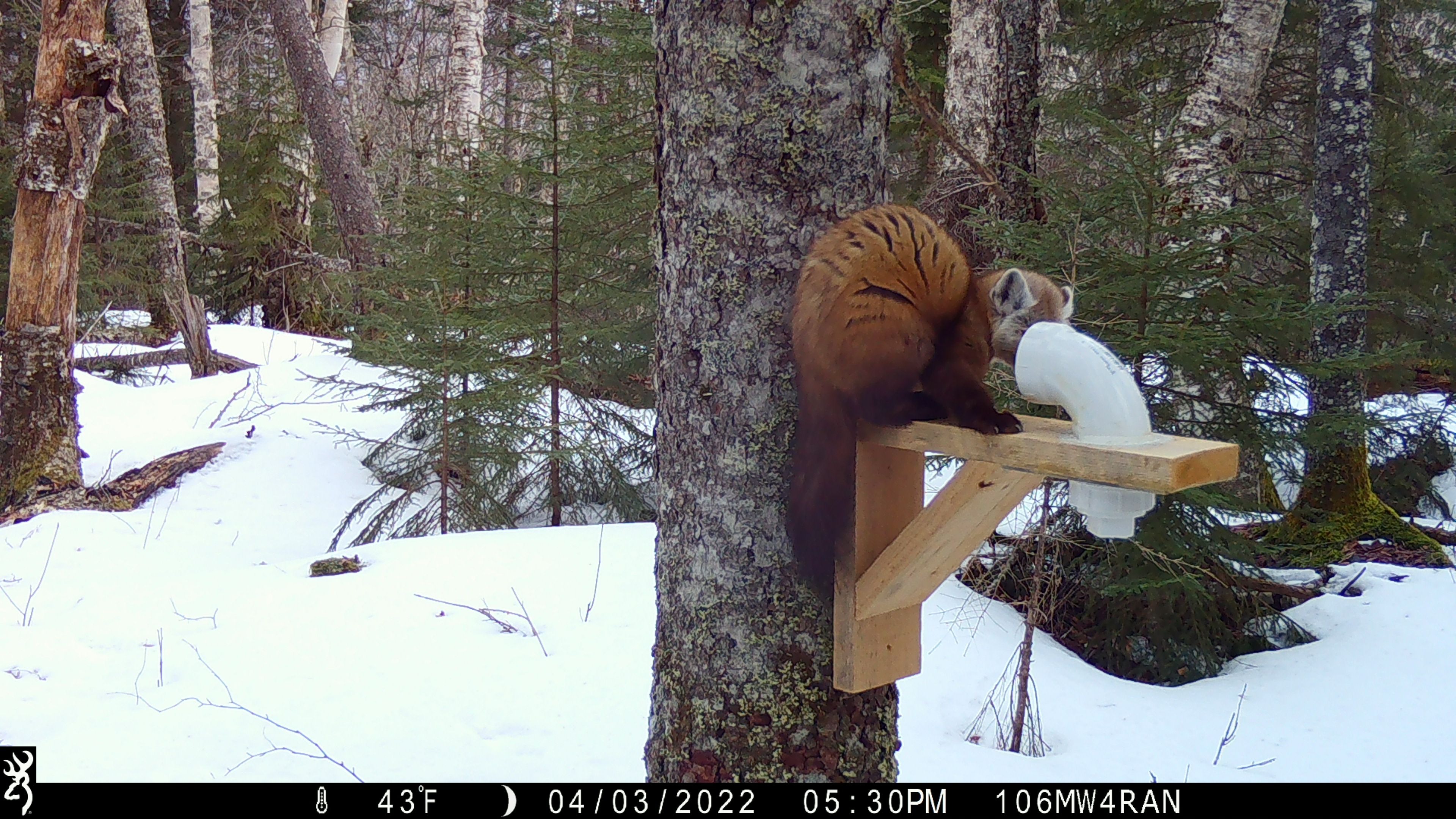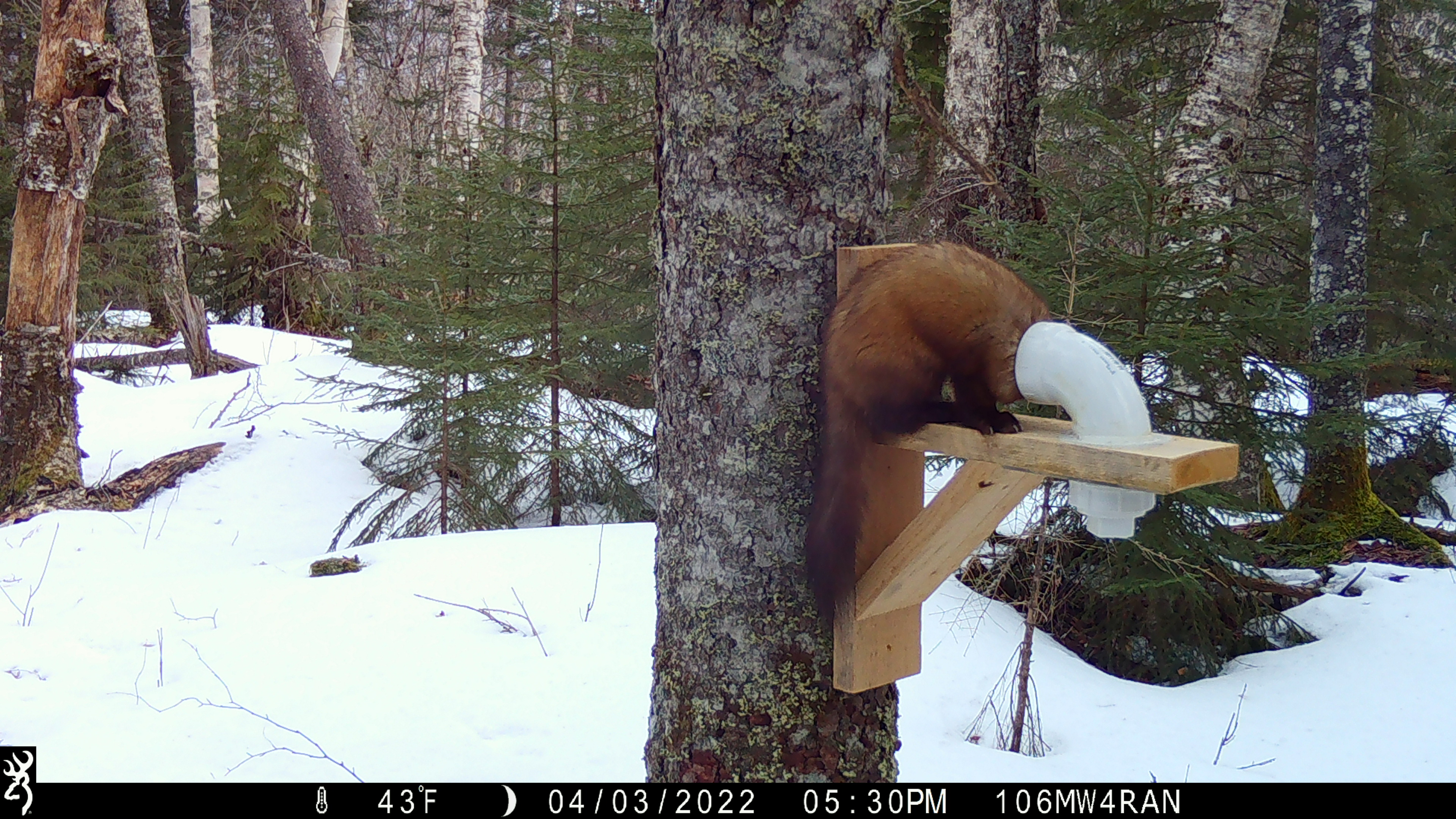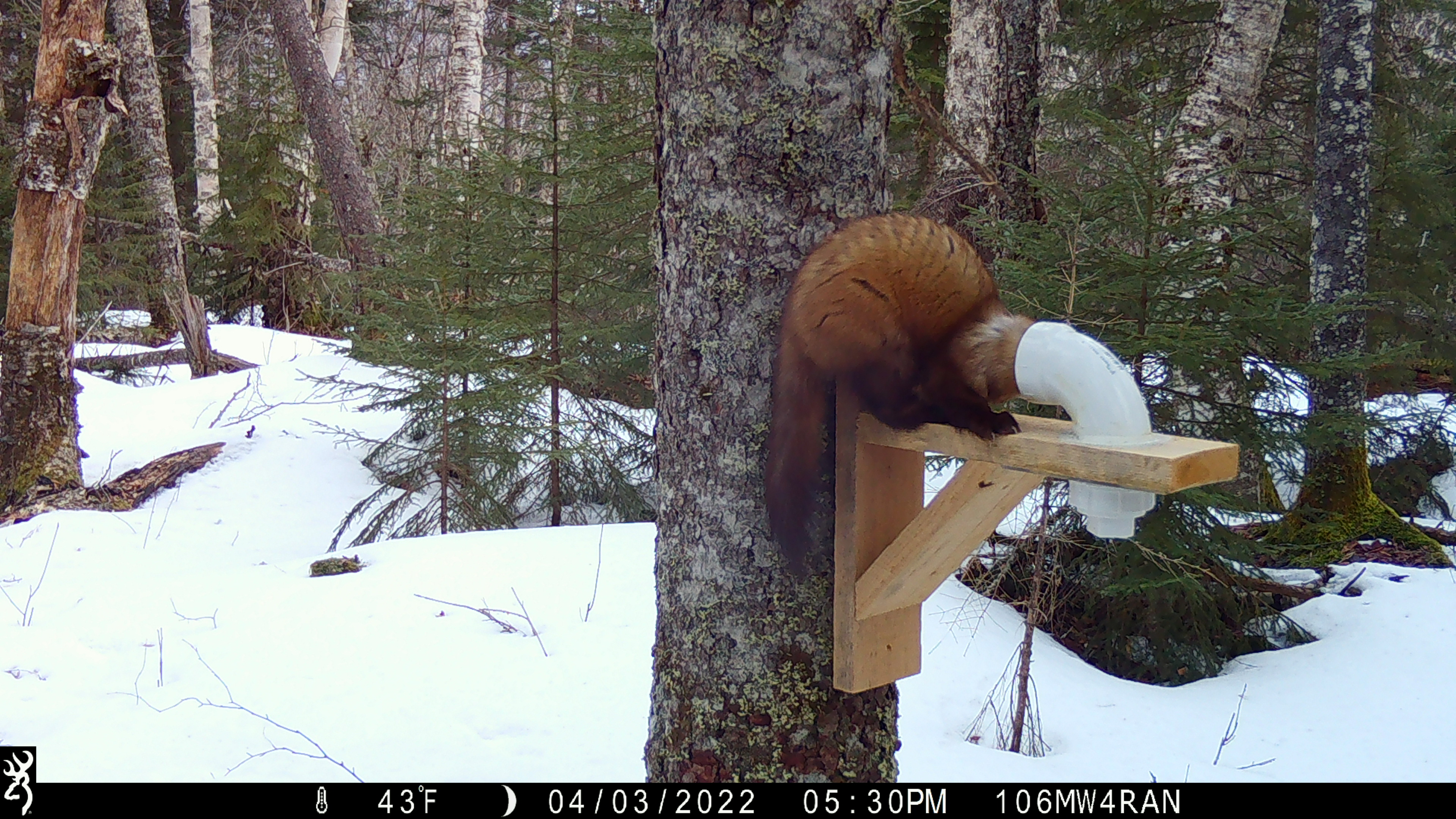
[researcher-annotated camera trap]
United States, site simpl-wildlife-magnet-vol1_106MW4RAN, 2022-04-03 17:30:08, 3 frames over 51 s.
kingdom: Animalia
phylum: Chordata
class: Mammalia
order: Carnivora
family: Mustelidae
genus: Martes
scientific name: Martes americana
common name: american marten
American marten (Martes americana).